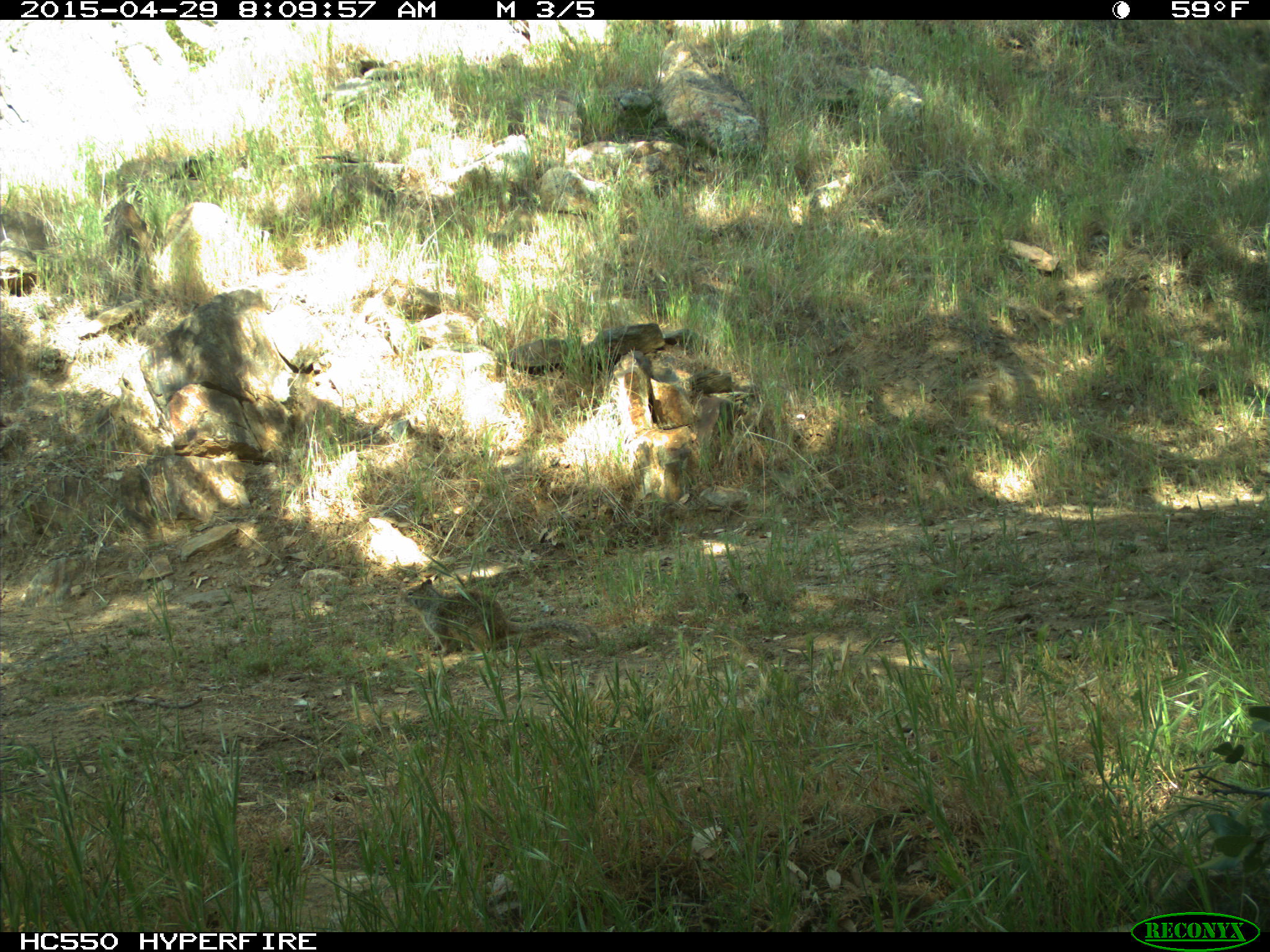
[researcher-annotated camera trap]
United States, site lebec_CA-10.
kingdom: Animalia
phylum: Chordata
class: Mammalia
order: Rodentia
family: Sciuridae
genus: Otospermophilus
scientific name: Otospermophilus beecheyi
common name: california ground squirrel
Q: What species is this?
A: Otospermophilus beecheyi (california ground squirrel).